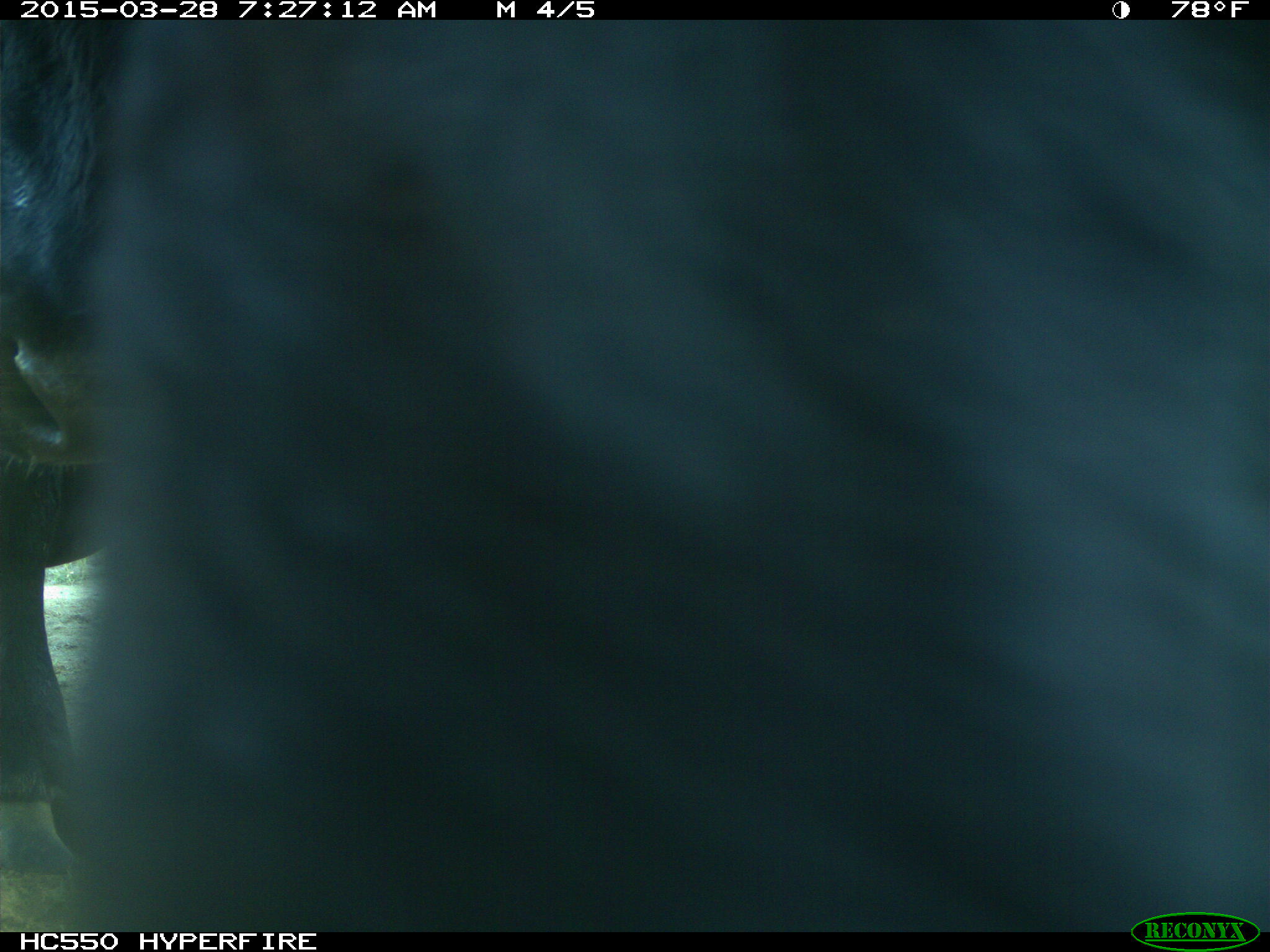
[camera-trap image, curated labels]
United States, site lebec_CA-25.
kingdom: Animalia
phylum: Chordata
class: Mammalia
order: Artiodactyla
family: Bovidae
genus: Bos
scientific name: Bos taurus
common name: domestic cow